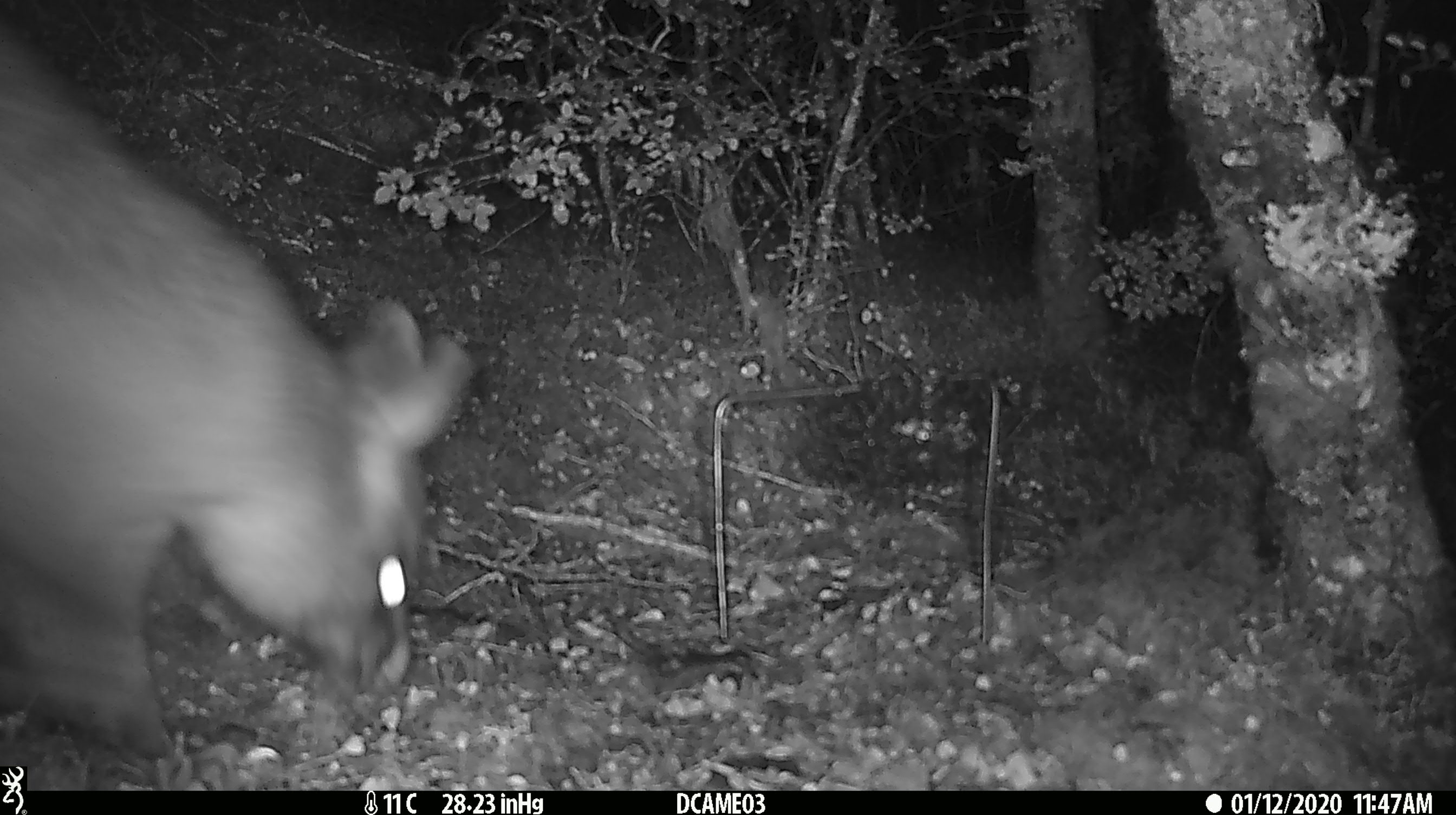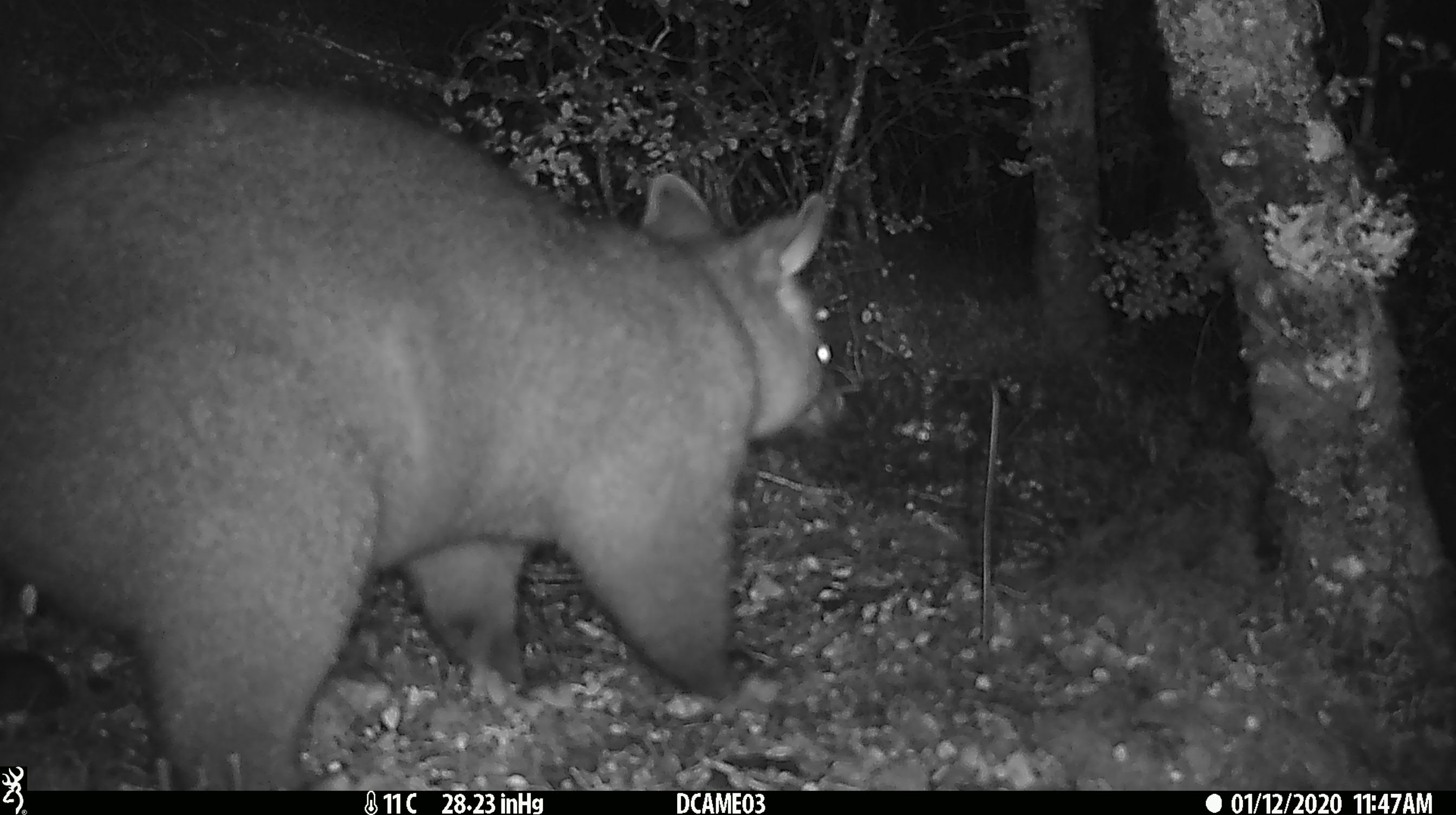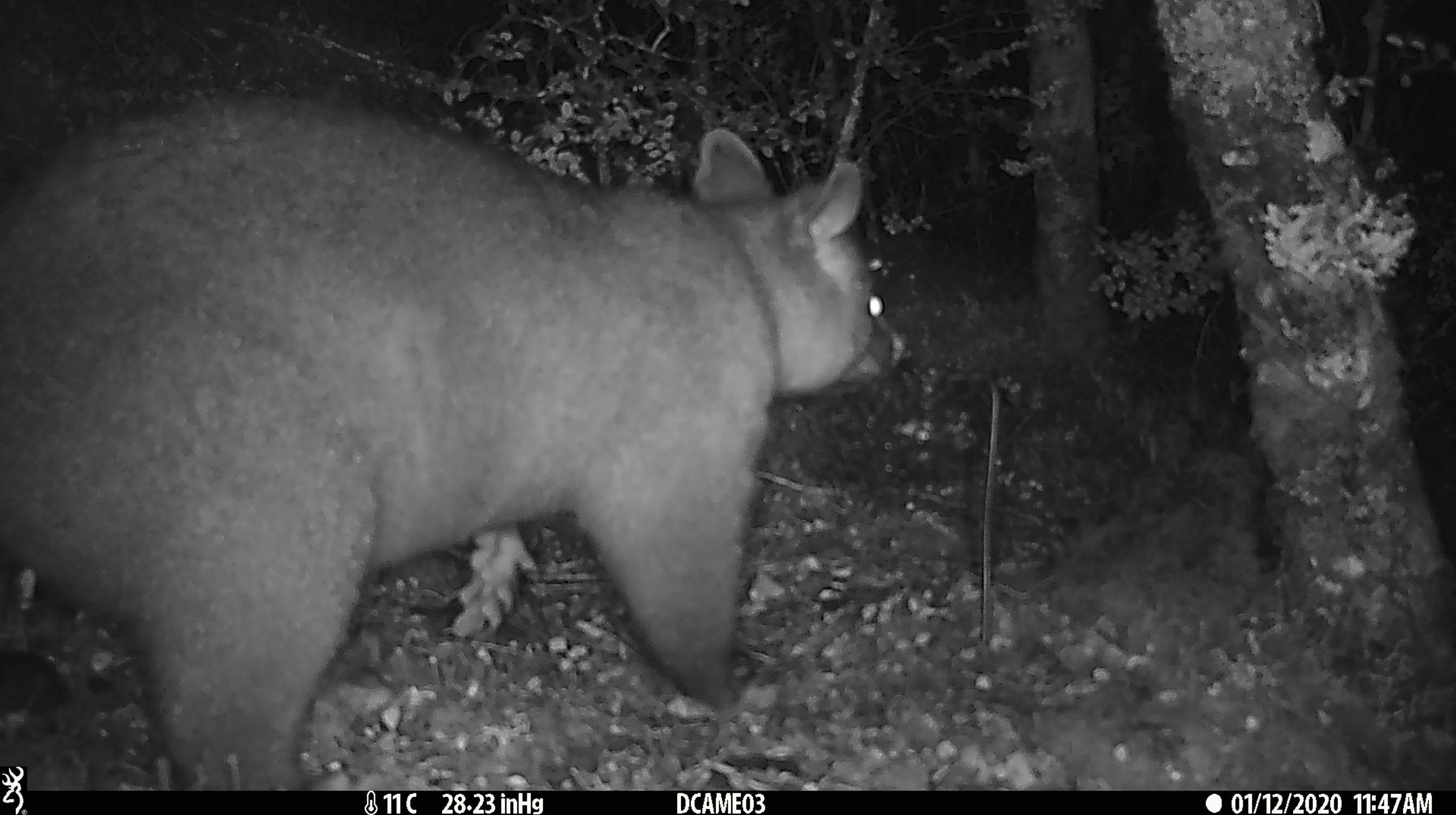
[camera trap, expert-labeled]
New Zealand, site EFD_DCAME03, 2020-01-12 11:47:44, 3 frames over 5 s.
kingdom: Animalia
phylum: Chordata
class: Mammalia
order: Diprotodontia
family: Phalangeridae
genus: Trichosurus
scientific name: Trichosurus vulpecula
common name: common brushtail possum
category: possum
Possum (common brushtail possum) (Trichosurus vulpecula).